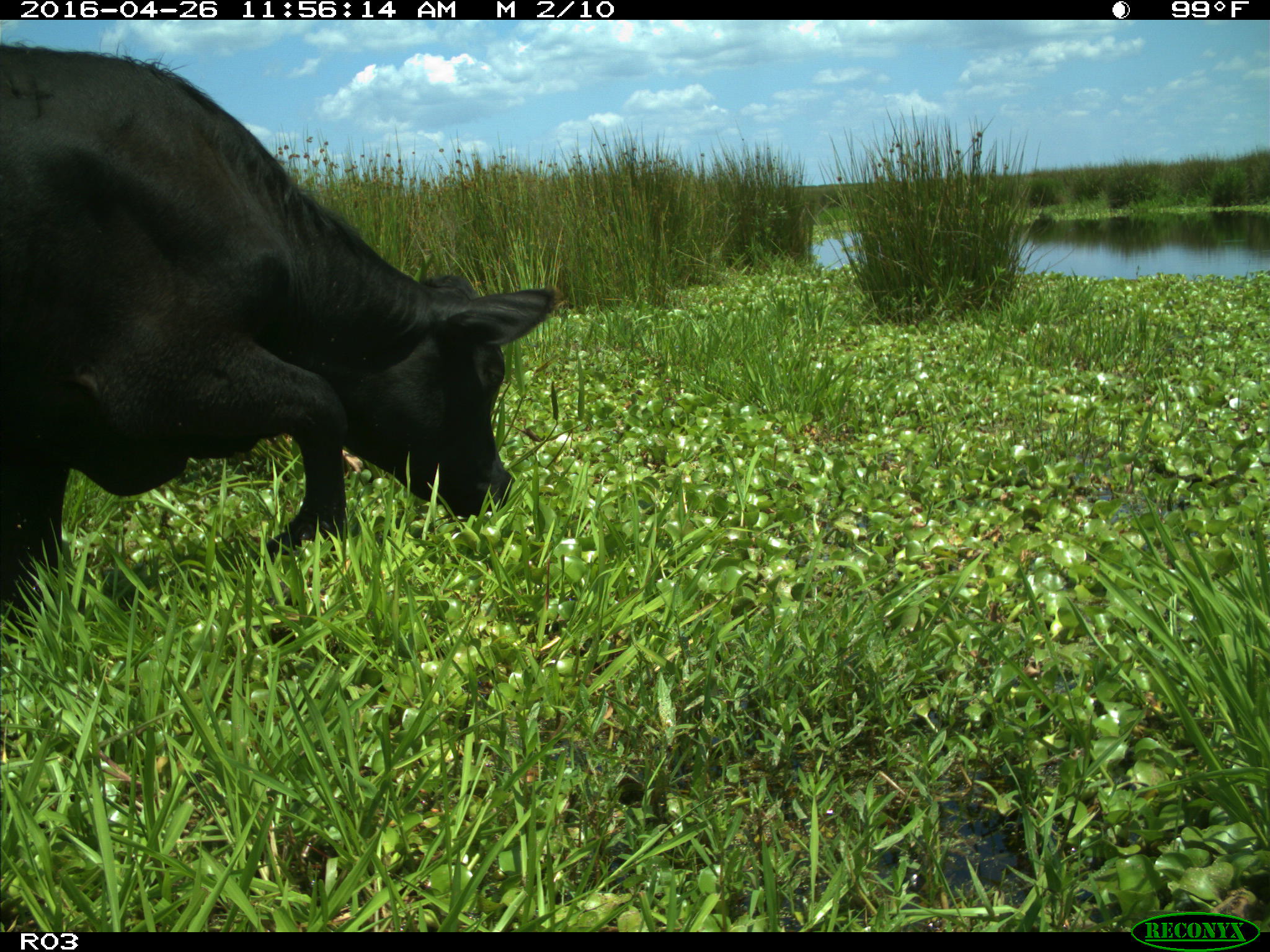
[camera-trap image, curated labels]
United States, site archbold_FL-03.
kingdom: Animalia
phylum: Chordata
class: Mammalia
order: Artiodactyla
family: Bovidae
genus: Bos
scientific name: Bos taurus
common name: domestic cow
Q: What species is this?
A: Bos taurus (domestic cow).